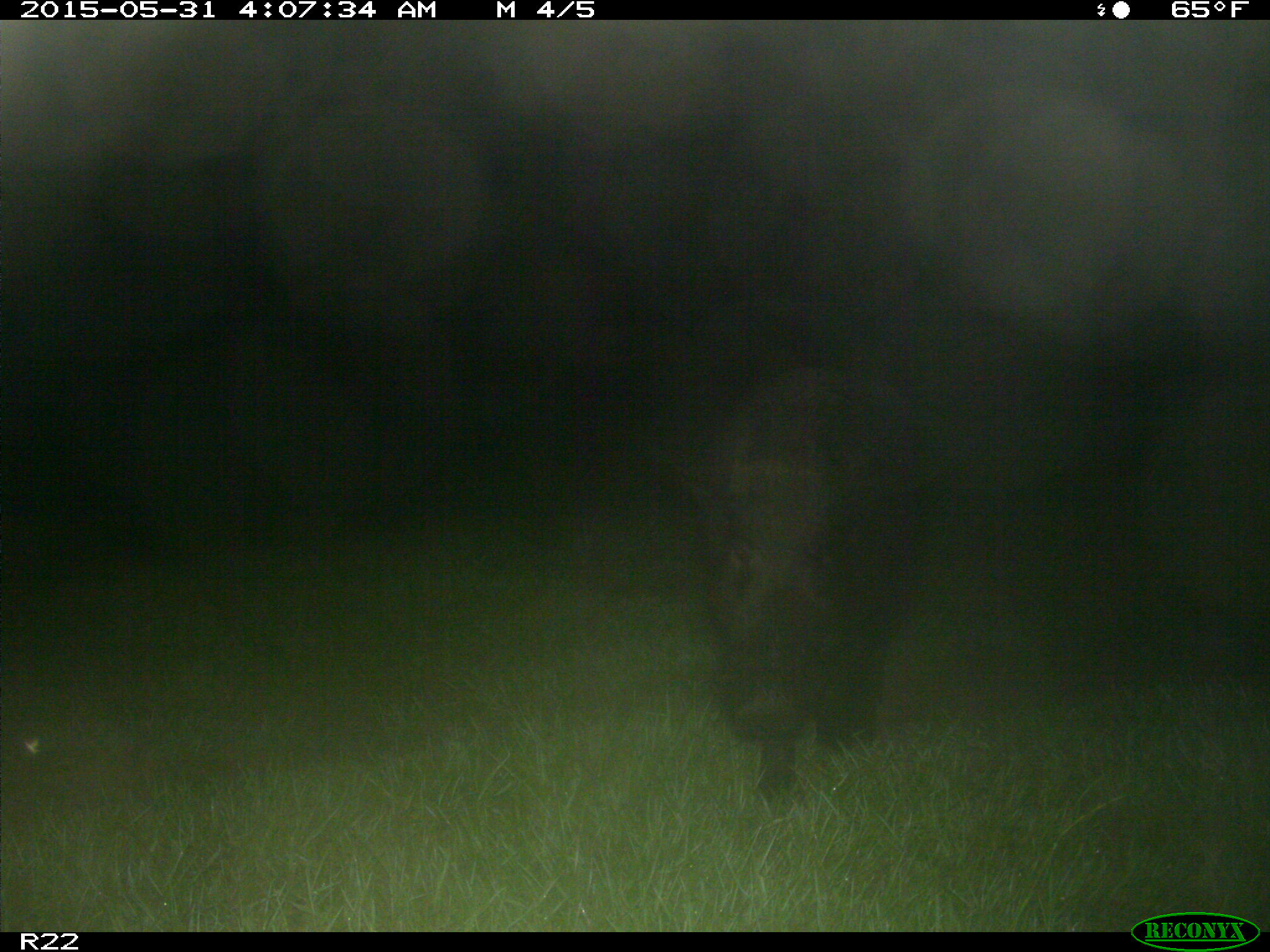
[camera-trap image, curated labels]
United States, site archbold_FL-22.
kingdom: Animalia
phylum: Chordata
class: Mammalia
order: Artiodactyla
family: Bovidae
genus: Bos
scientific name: Bos taurus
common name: domestic cow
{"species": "Bos taurus (domestic cow)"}